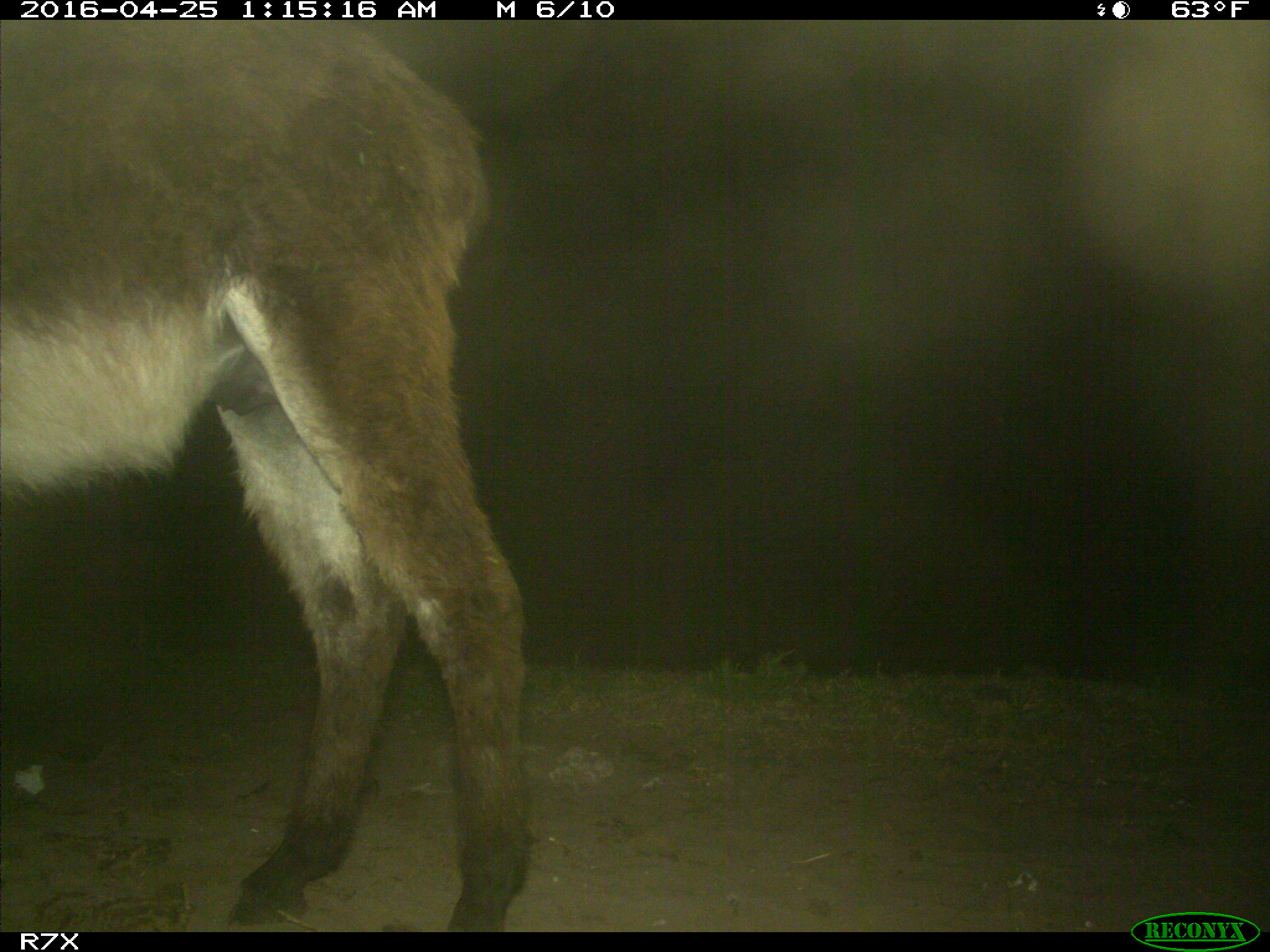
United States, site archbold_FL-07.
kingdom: Animalia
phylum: Chordata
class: Mammalia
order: Artiodactyla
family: Bovidae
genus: Bos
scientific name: Bos taurus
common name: domestic cow